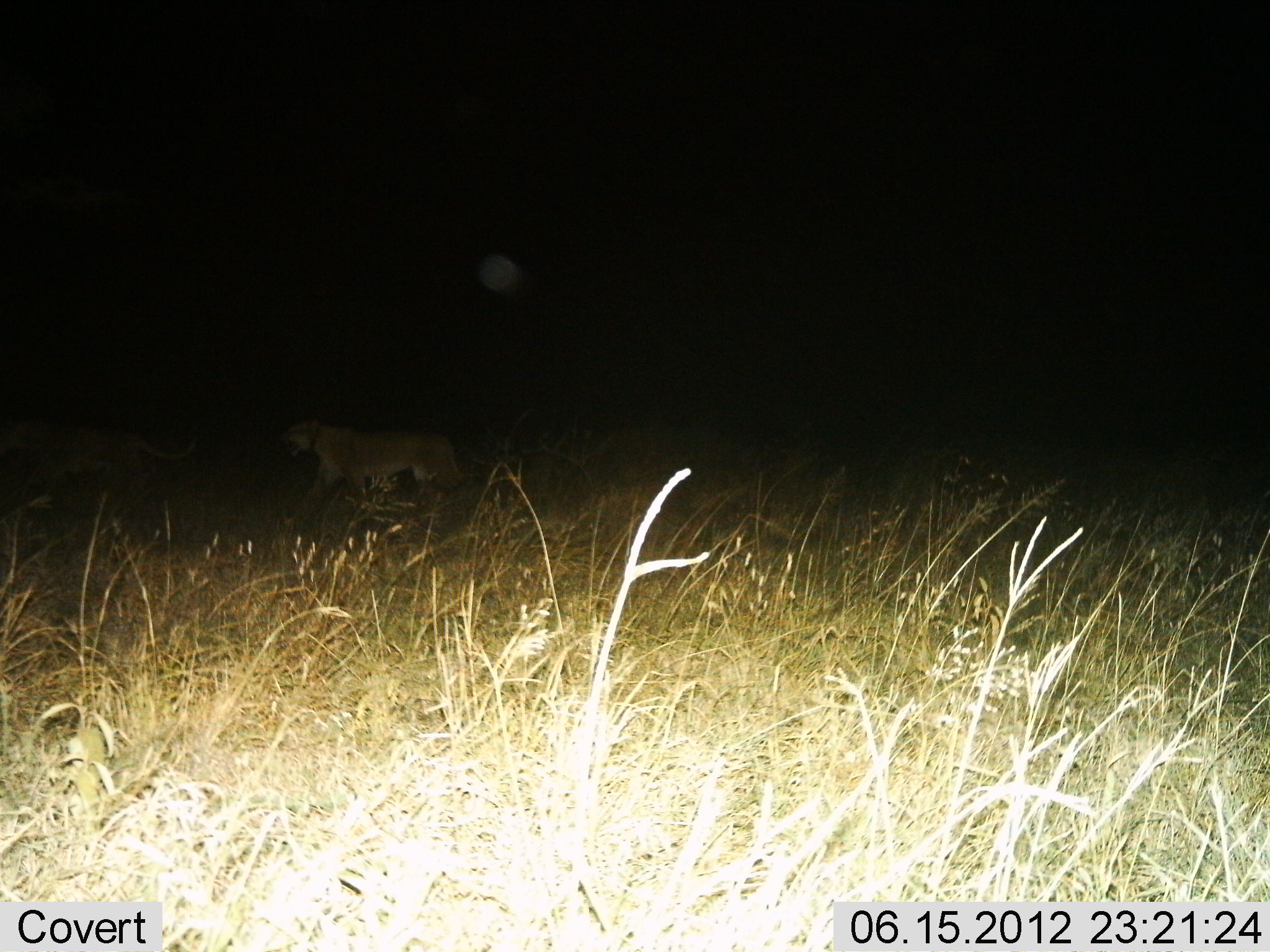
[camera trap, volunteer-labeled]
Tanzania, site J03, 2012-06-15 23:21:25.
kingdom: Animalia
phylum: Chordata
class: Mammalia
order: Carnivora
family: Felidae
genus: Panthera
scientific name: Panthera leo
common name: lion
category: lionfemale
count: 2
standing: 10%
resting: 0%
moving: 90%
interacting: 0%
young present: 0%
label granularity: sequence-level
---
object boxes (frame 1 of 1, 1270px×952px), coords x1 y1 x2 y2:
animal: 281 420 482 511; 5 419 199 492